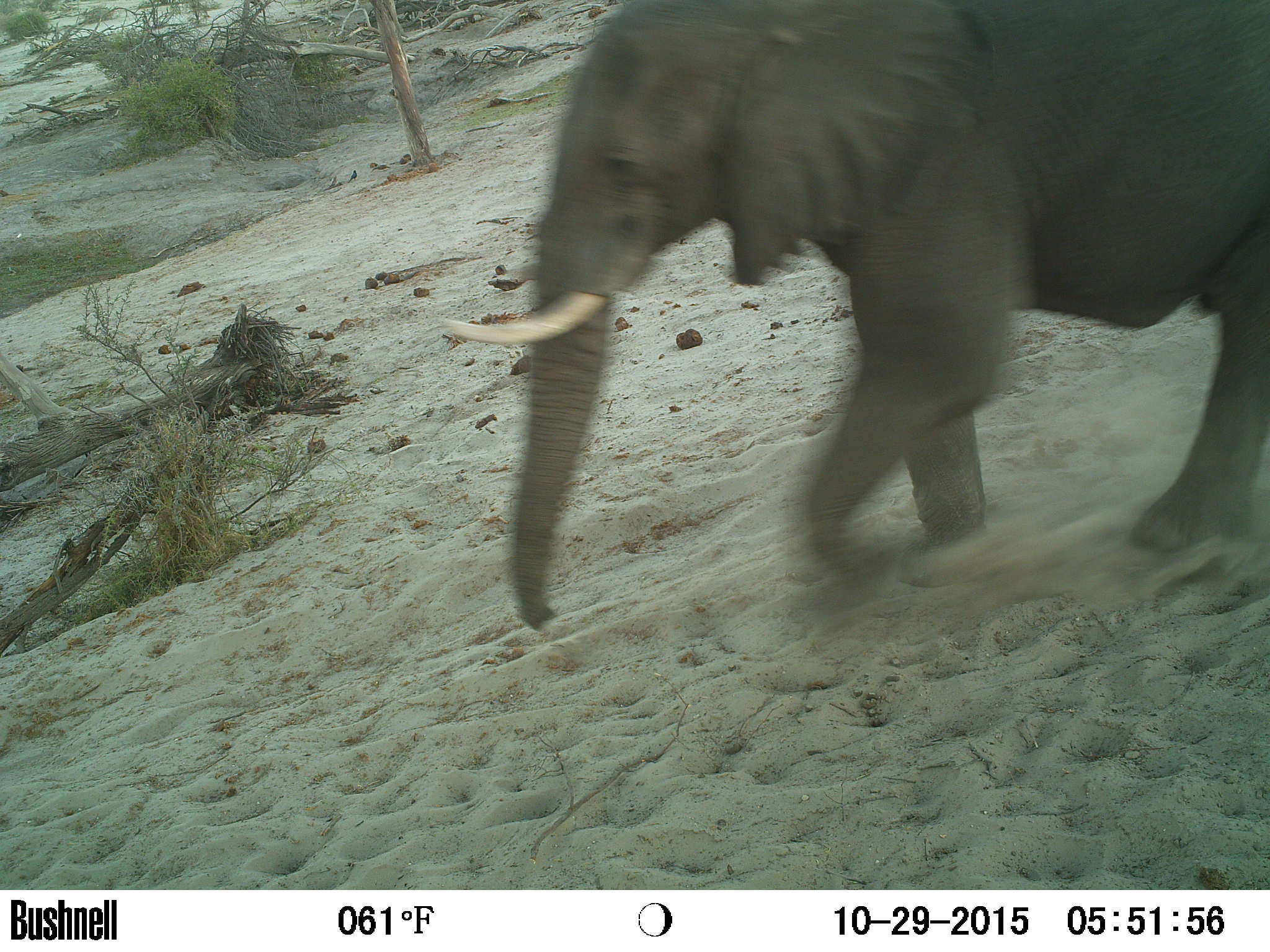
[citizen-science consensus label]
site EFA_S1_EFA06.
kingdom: Animalia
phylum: Chordata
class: Mammalia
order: Proboscidea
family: Elephantidae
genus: Loxodonta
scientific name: Loxodonta africana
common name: african bush elephant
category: elephant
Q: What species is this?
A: Elephant (african bush elephant) (Loxodonta africana).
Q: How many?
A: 1.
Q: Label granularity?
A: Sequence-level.